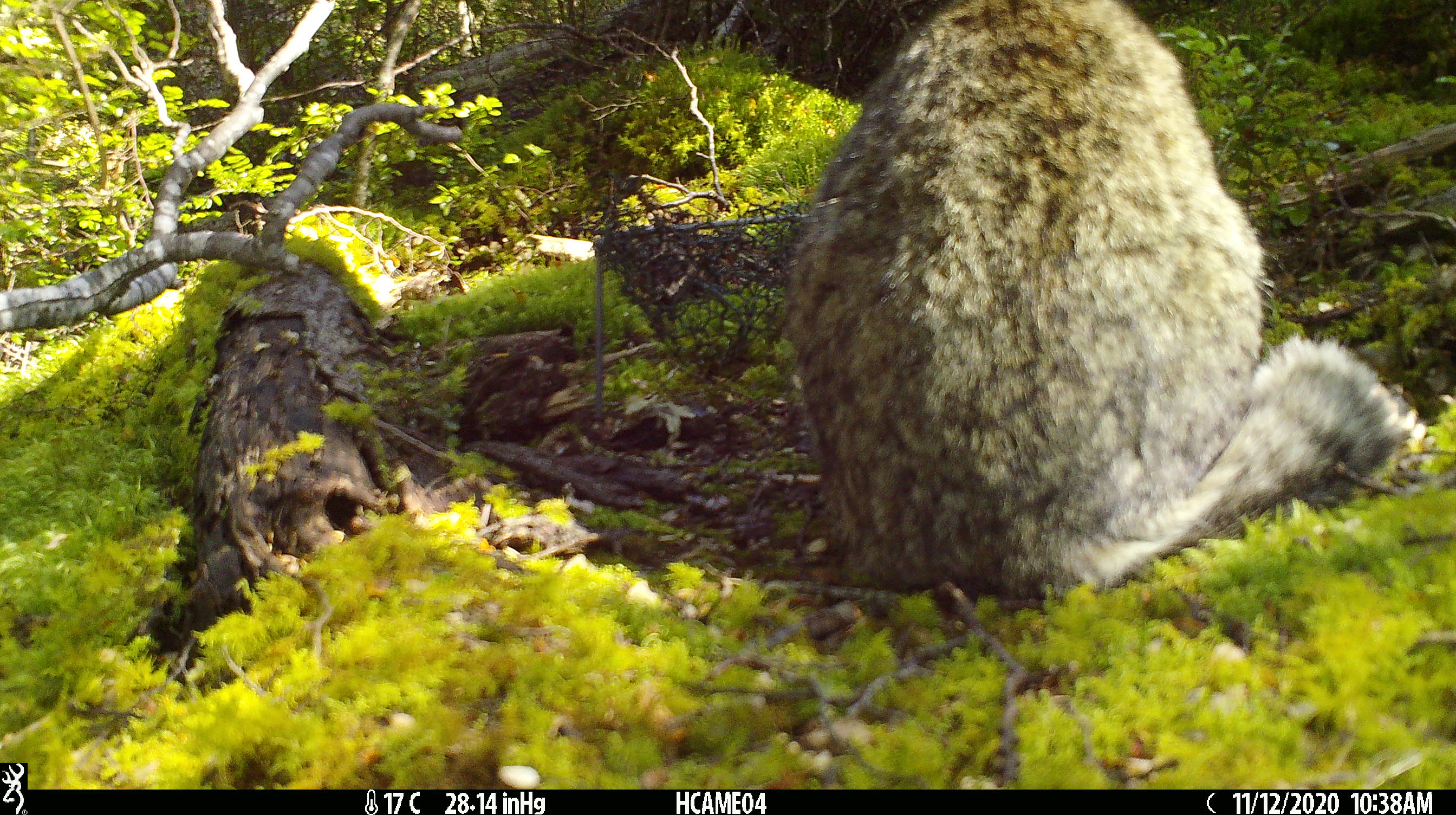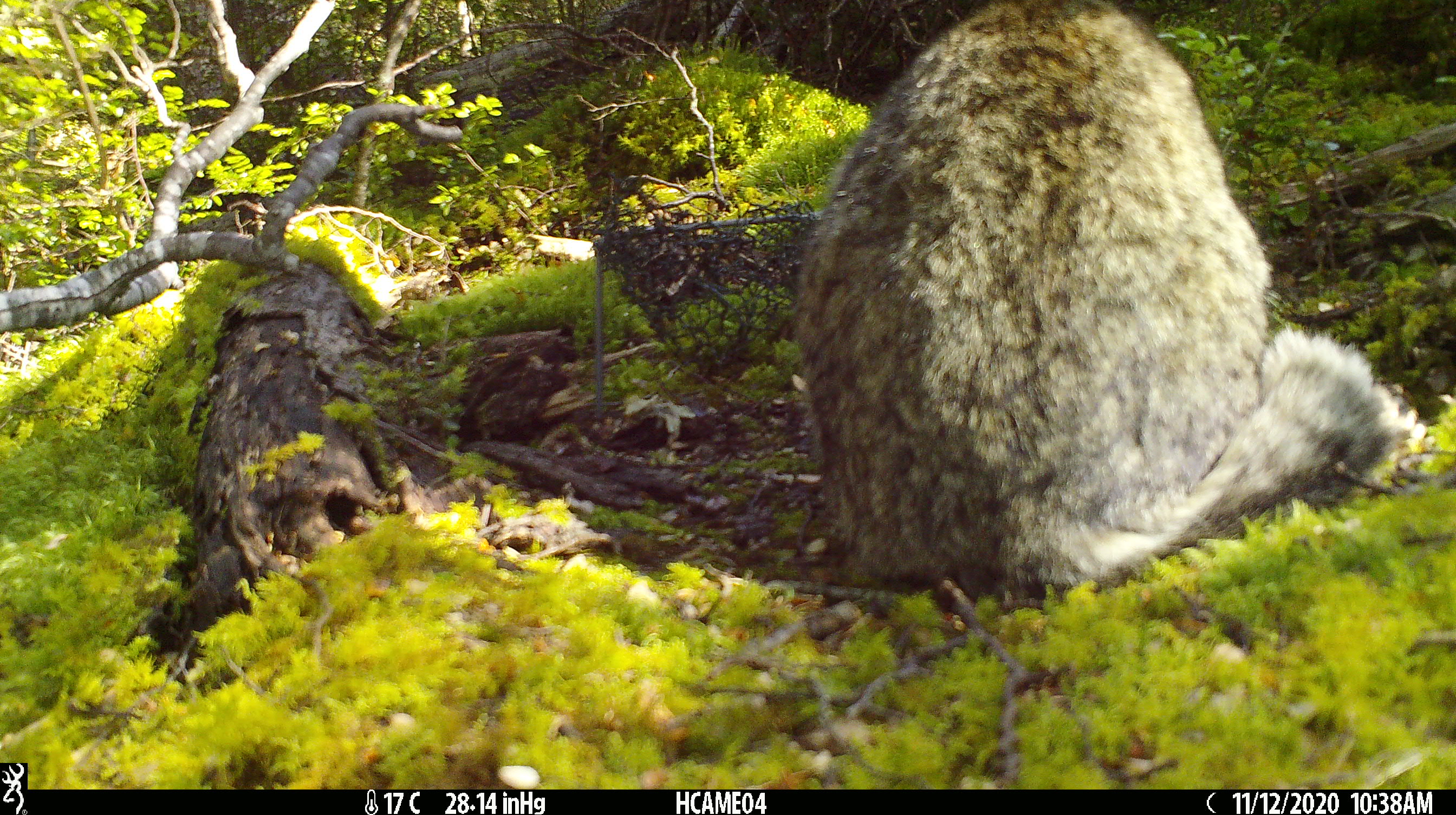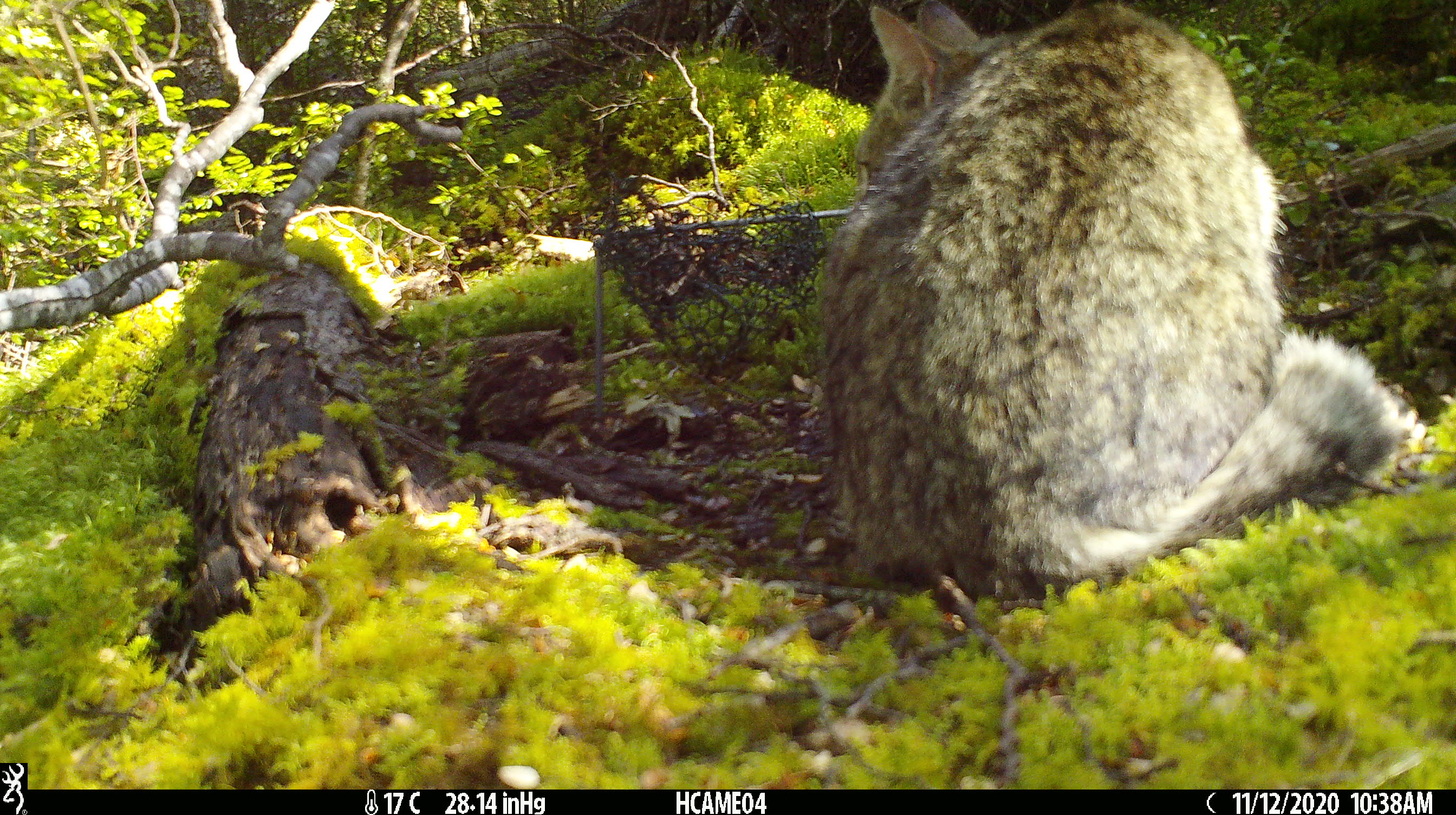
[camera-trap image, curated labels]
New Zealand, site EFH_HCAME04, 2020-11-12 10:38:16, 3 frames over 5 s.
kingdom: Animalia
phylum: Chordata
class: Mammalia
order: Carnivora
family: Felidae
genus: Felis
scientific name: Felis catus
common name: domestic cat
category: cat